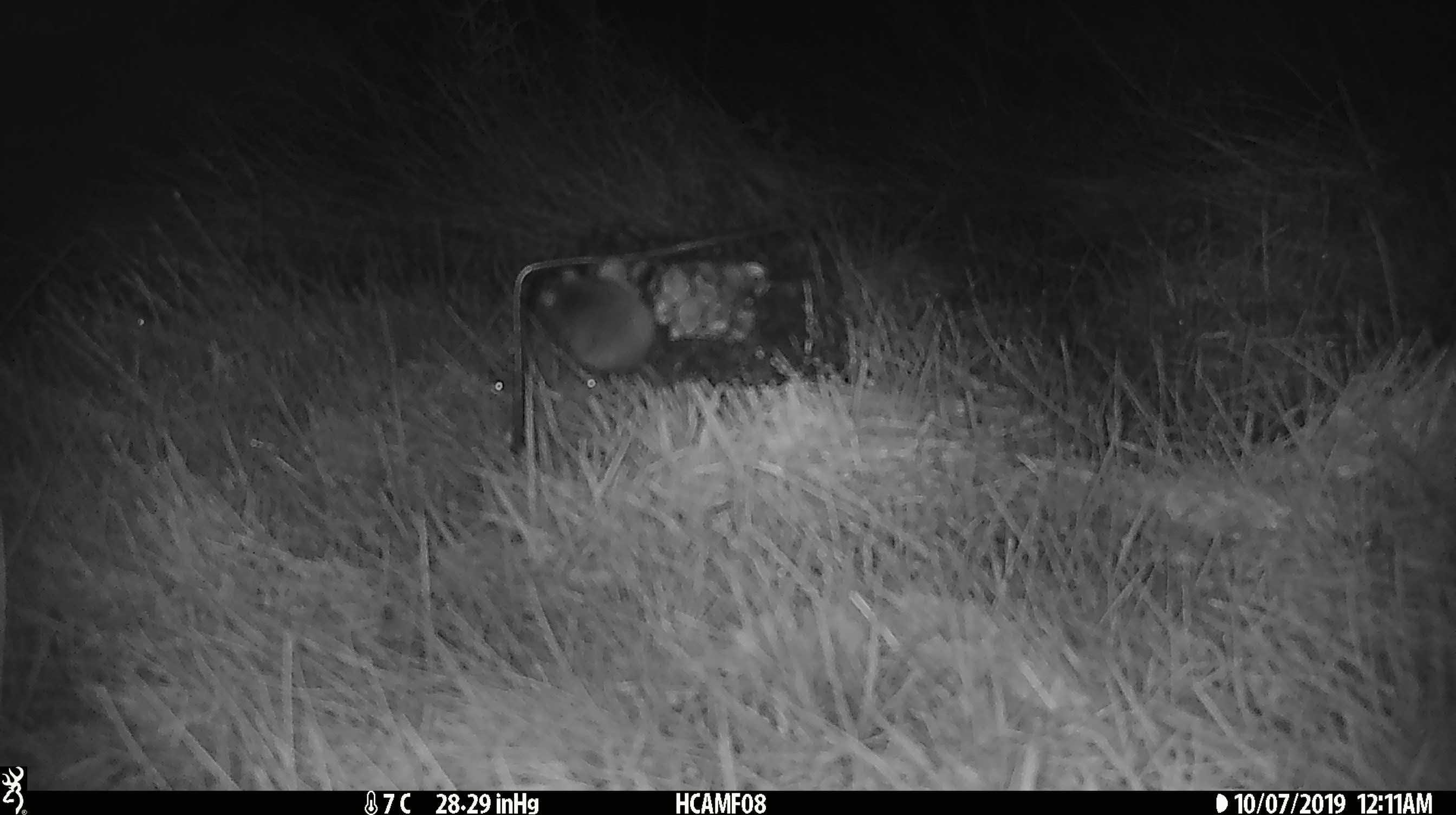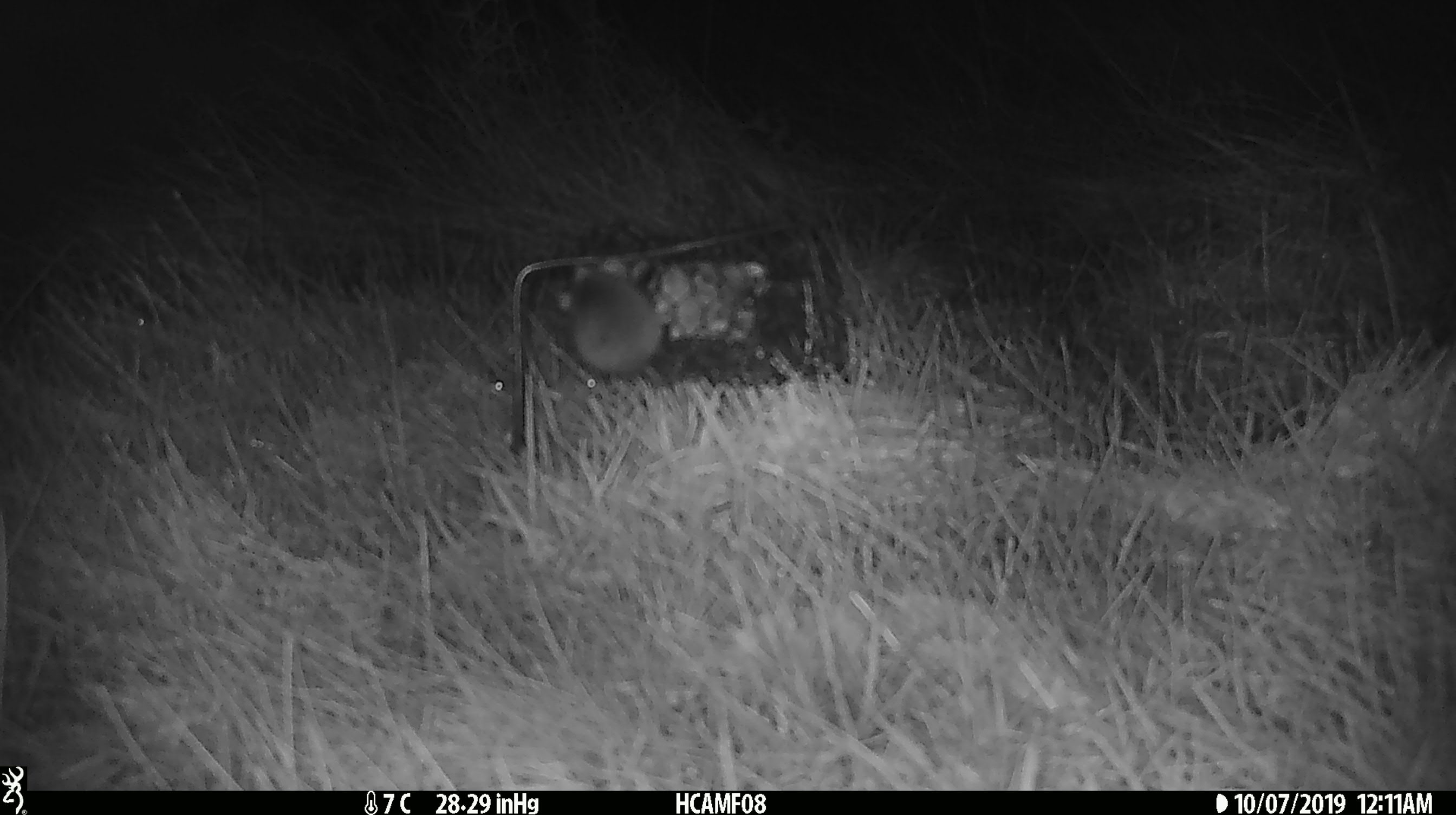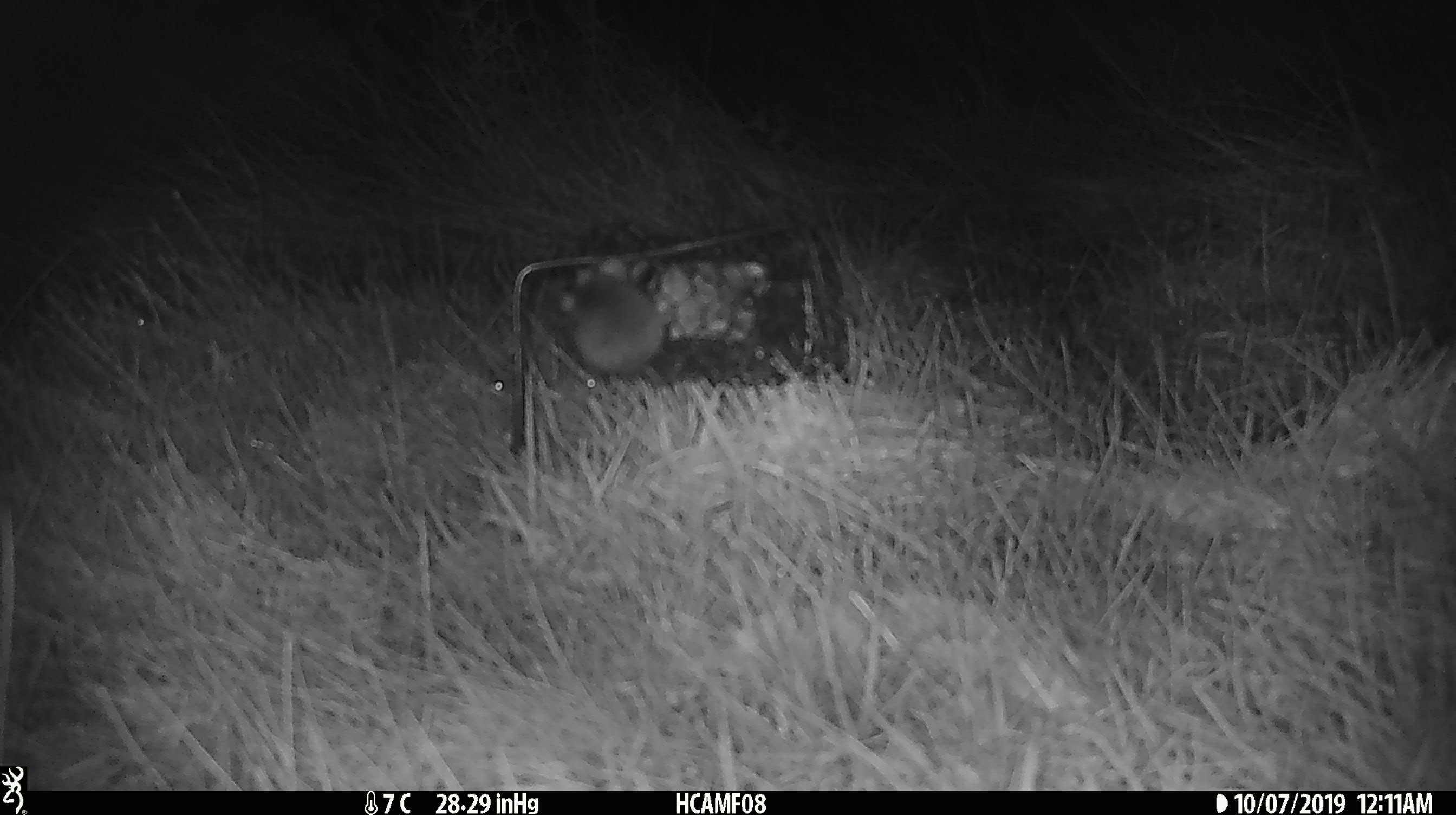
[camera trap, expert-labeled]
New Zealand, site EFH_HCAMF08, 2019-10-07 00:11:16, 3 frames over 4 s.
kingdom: Animalia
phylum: Chordata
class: Mammalia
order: Rodentia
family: Muridae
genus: Mus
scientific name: Mus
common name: mouse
Mouse (Mus).